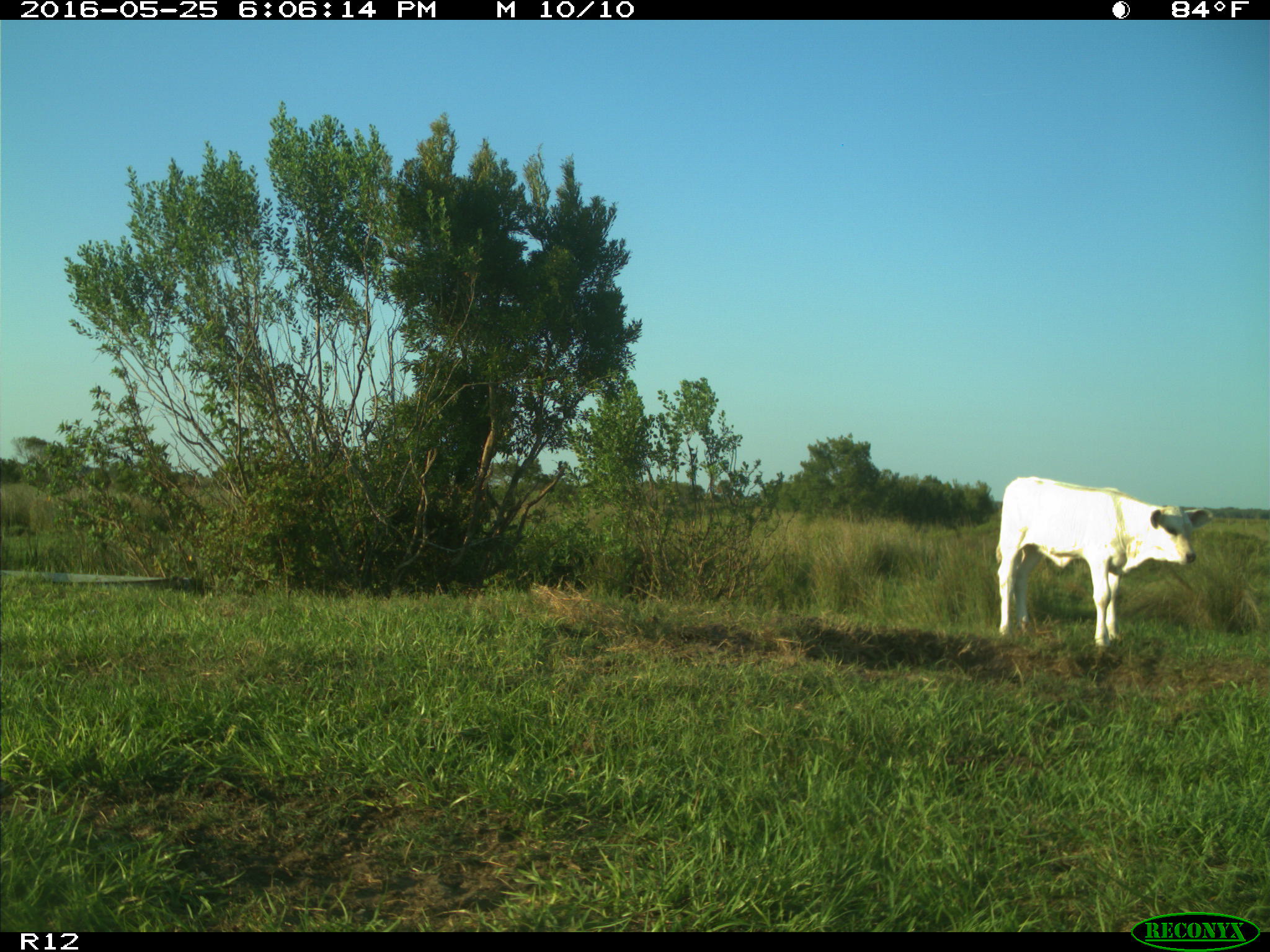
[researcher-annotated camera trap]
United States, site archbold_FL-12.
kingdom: Animalia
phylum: Chordata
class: Mammalia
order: Artiodactyla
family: Bovidae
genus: Bos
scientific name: Bos taurus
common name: domestic cow